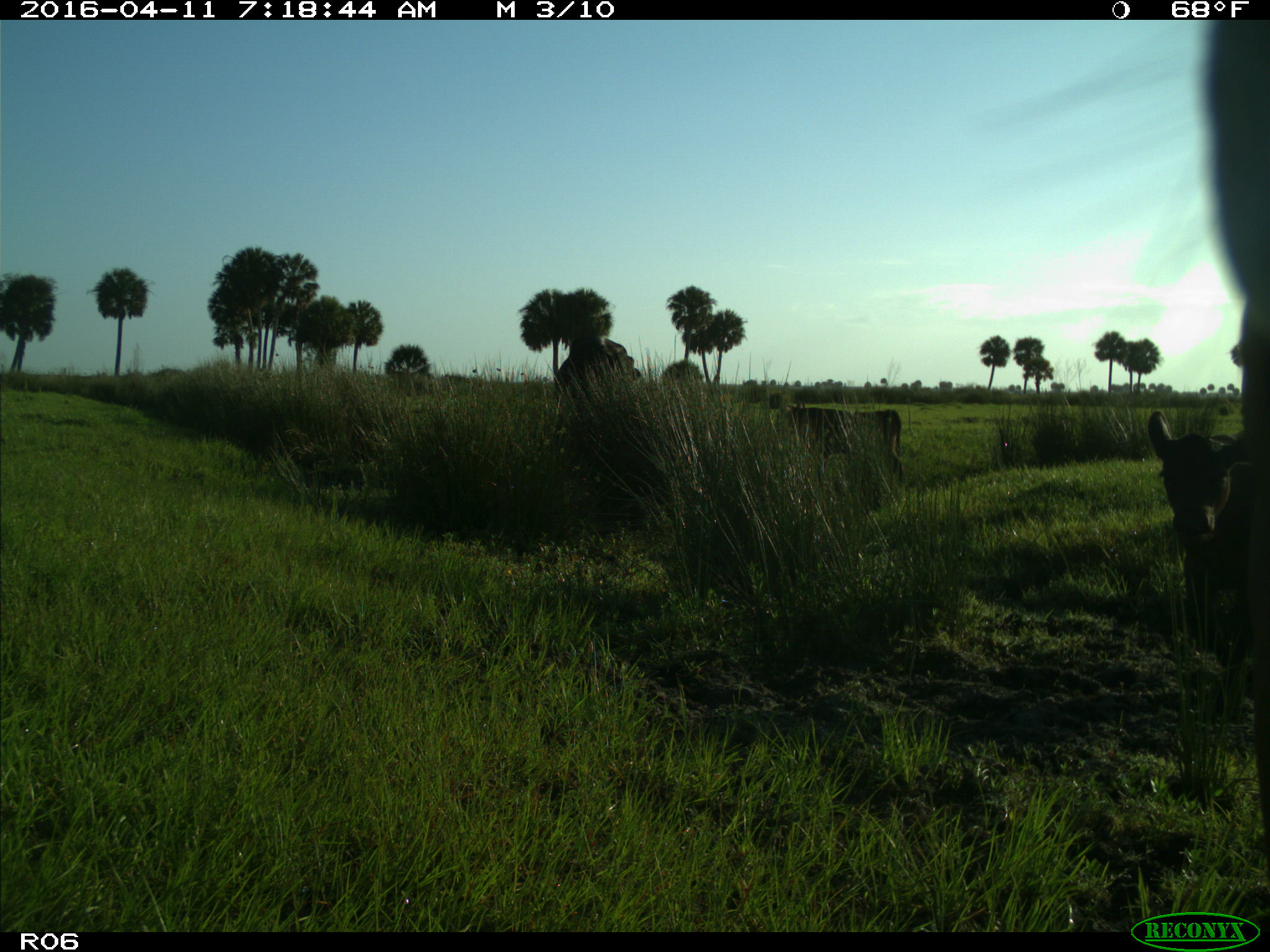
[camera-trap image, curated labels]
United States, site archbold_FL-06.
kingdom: Animalia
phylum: Chordata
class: Mammalia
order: Artiodactyla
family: Bovidae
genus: Bos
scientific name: Bos taurus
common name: domestic cow